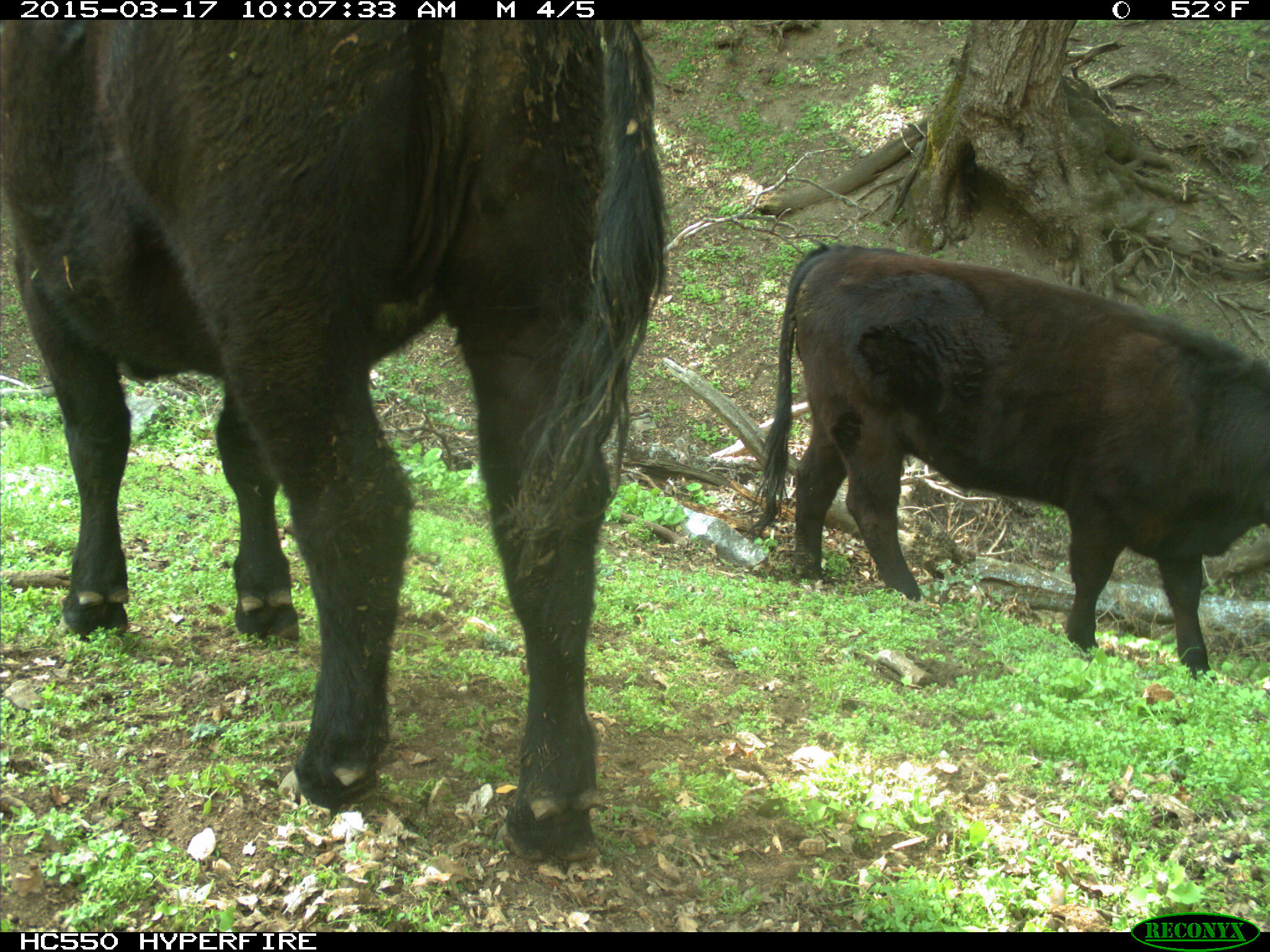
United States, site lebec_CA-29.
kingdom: Animalia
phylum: Chordata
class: Mammalia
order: Artiodactyla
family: Bovidae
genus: Bos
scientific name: Bos taurus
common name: domestic cow